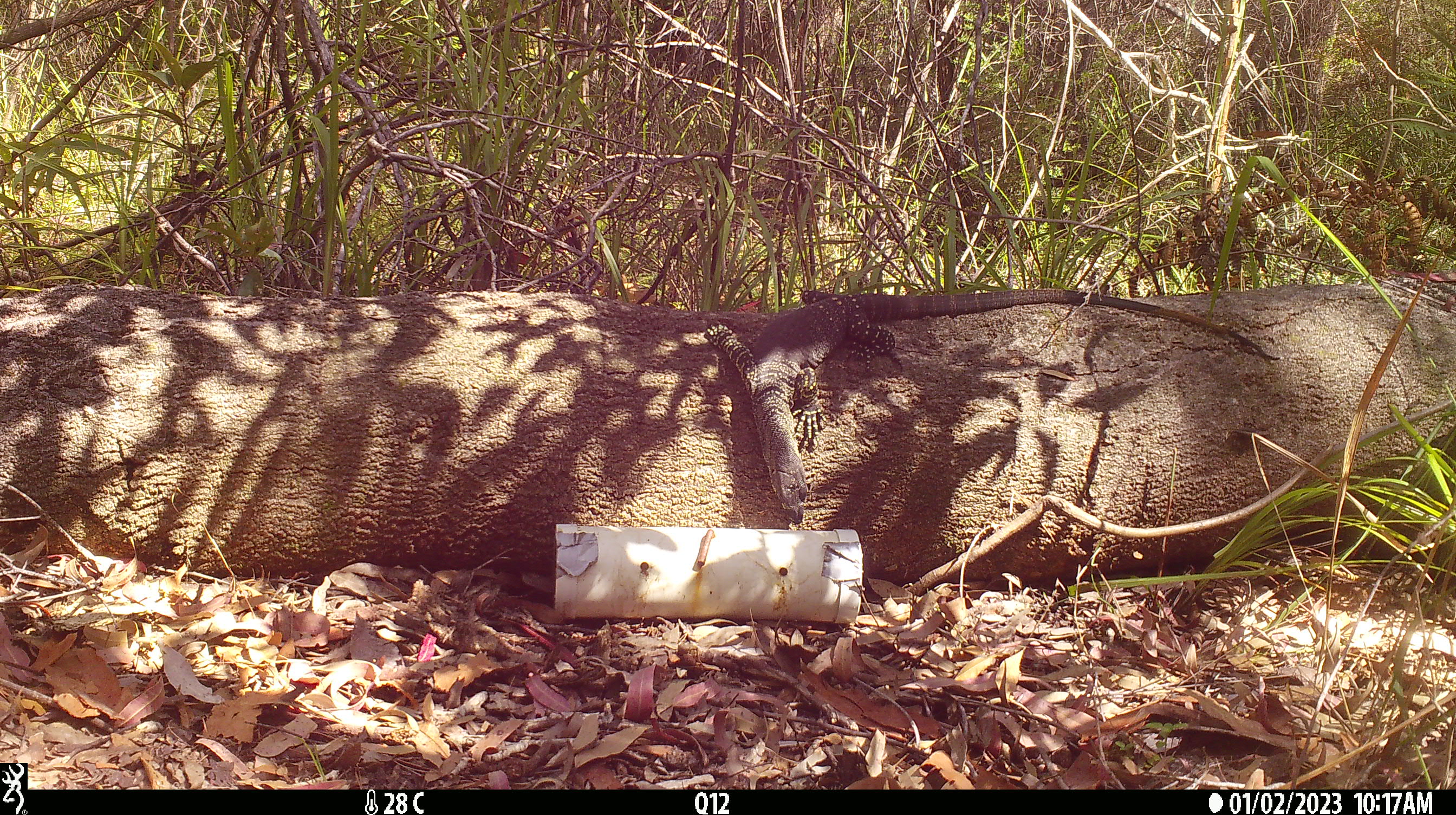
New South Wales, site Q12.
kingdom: Animalia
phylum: Chordata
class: Reptilia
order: Squamata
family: Varanidae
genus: Varanus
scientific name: Varanus varius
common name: lace monitor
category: goanna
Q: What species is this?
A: Goanna (lace monitor) (Varanus varius).